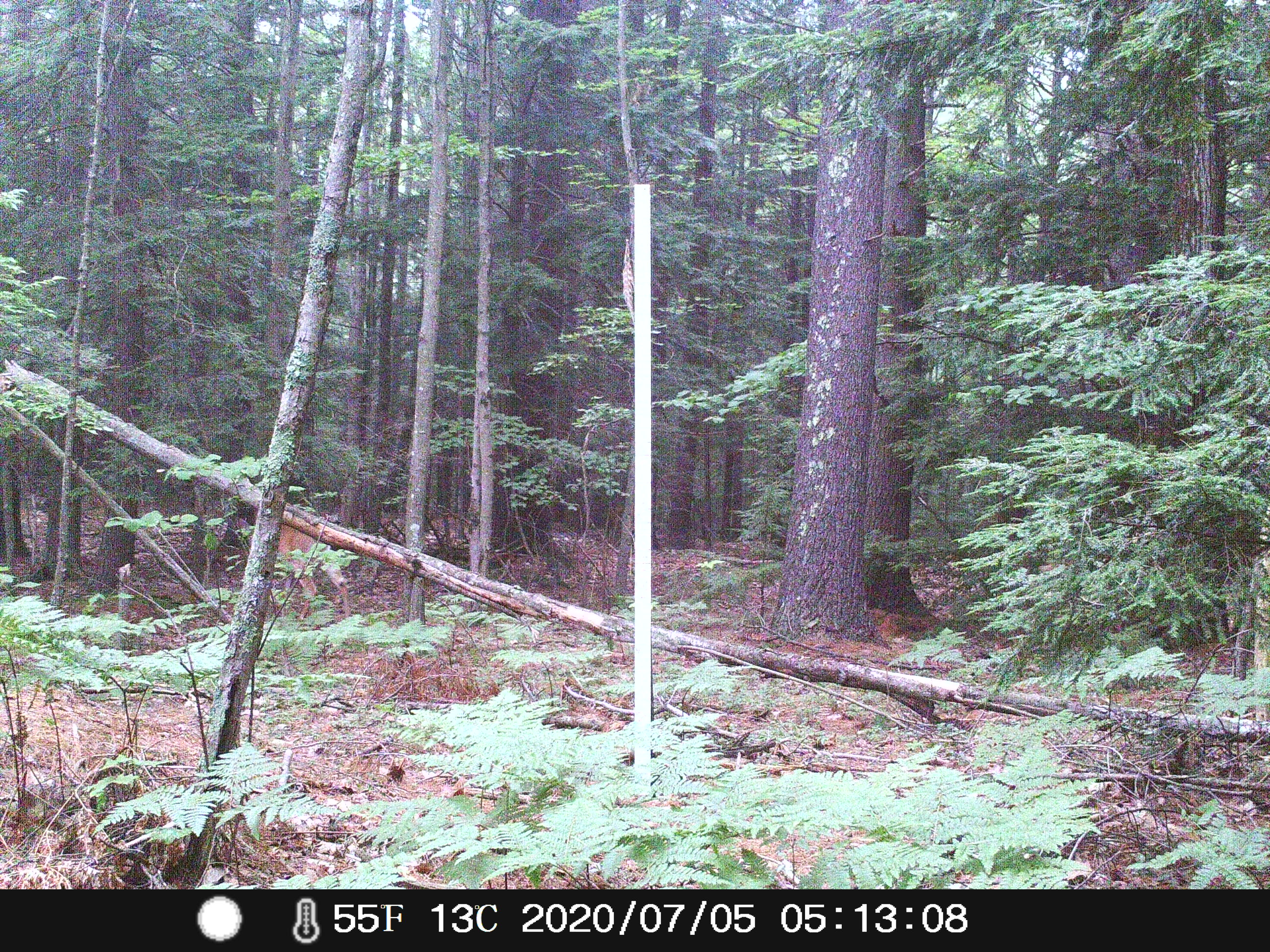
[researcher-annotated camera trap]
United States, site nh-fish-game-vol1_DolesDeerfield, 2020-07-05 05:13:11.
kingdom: Animalia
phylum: Chordata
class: Mammalia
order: Artiodactyla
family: Cervidae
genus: Odocoileus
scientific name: Odocoileus virginianus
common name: white-tailed deer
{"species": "white-tailed deer (Odocoileus virginianus)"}